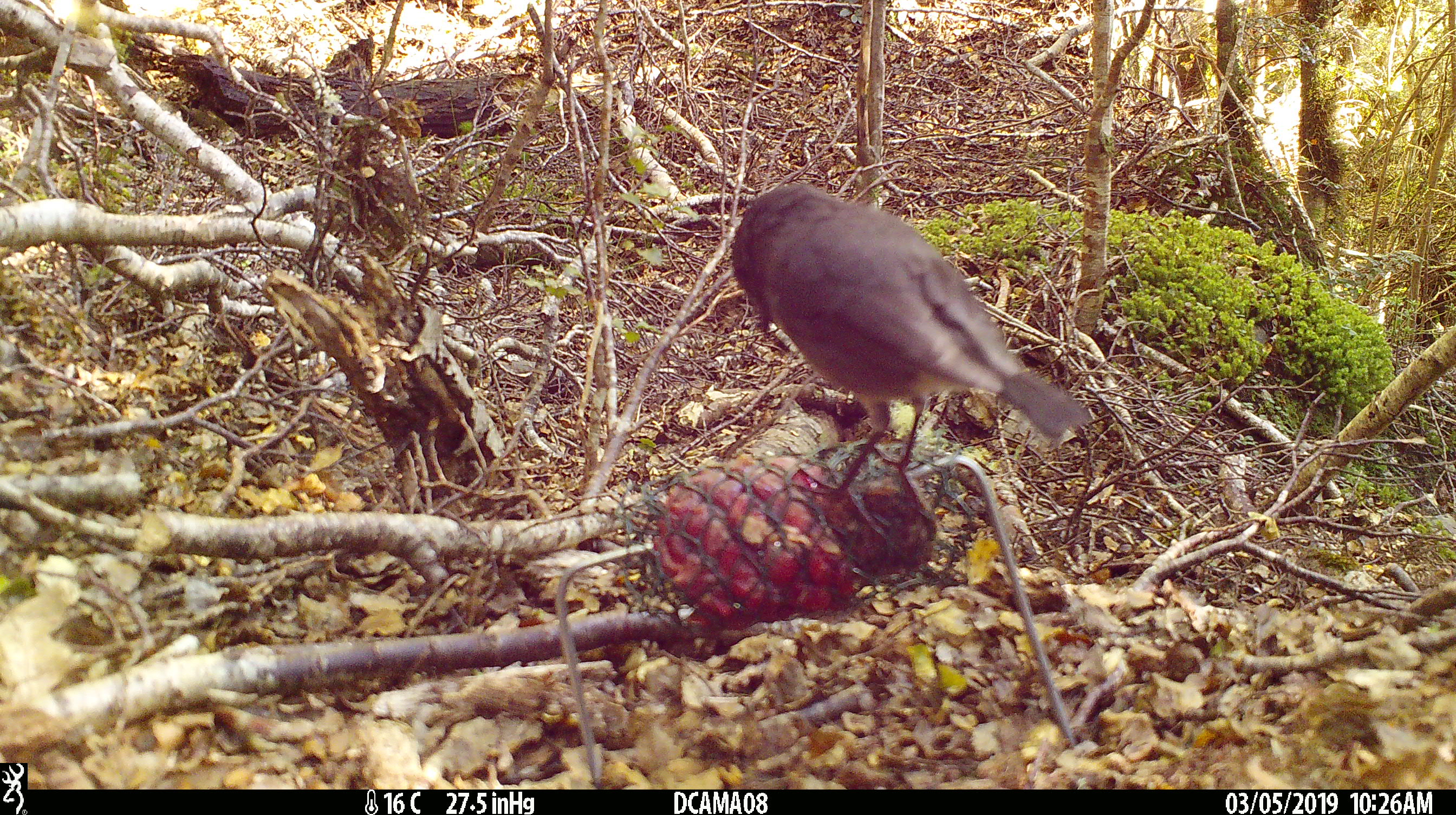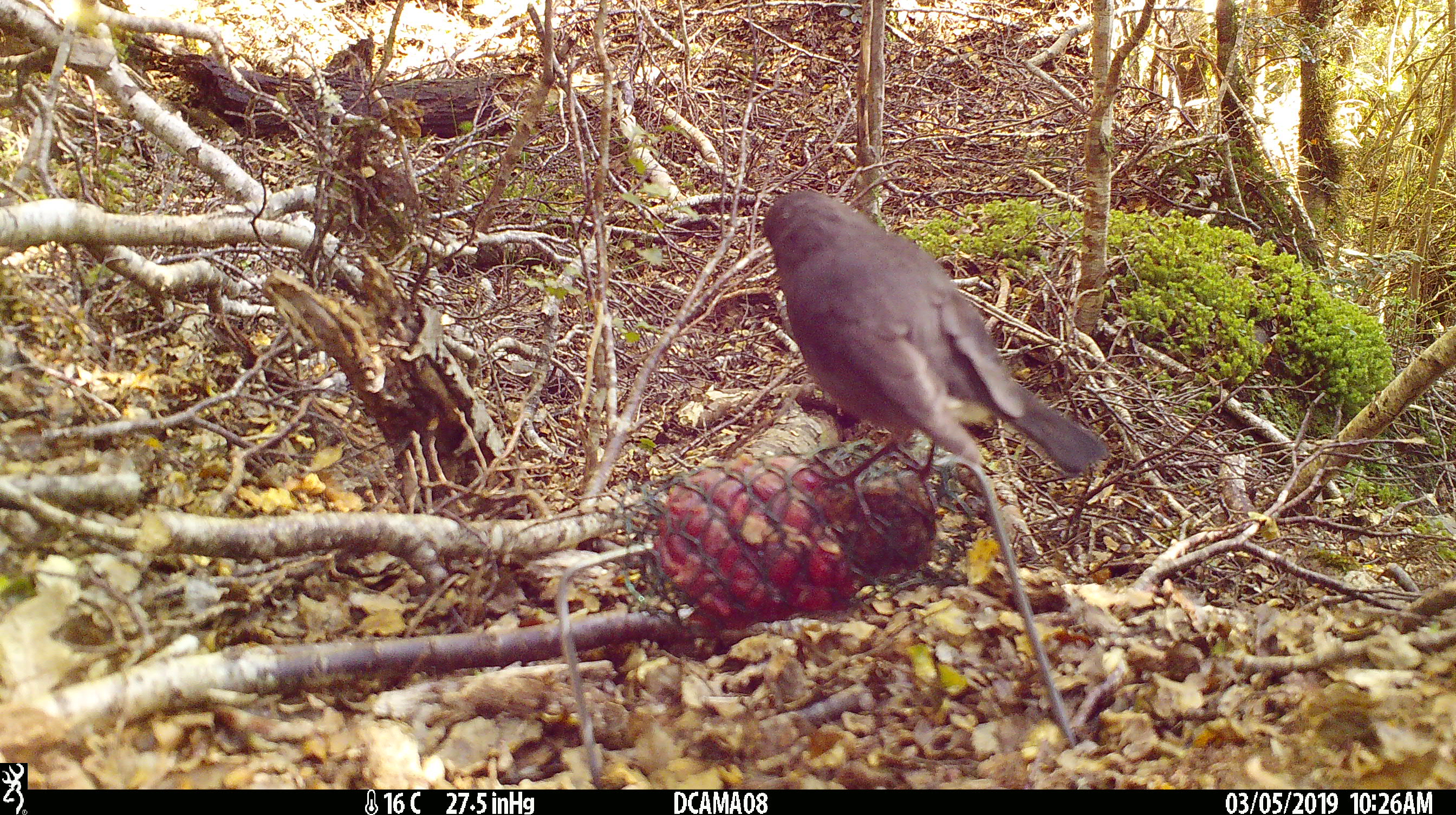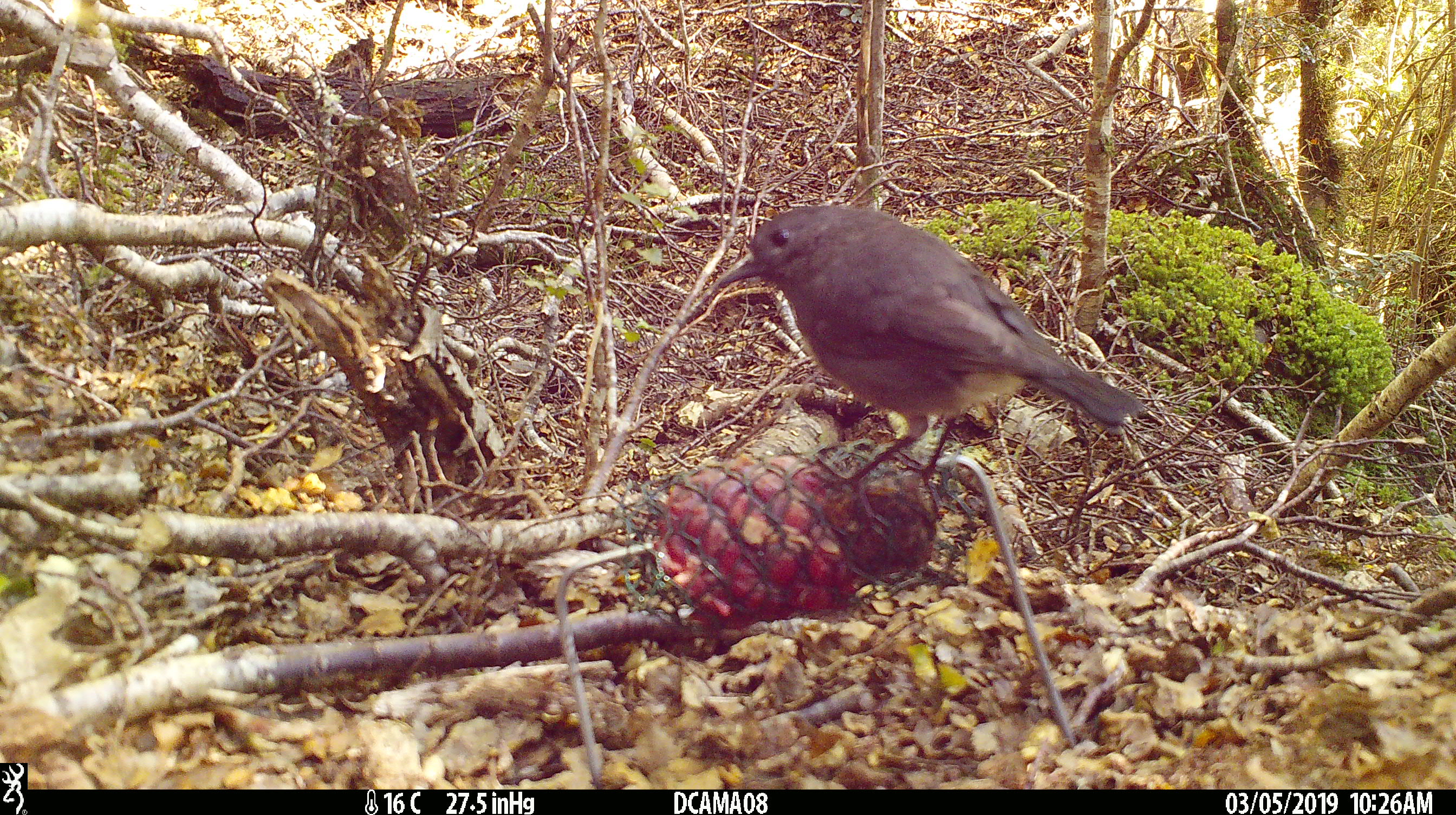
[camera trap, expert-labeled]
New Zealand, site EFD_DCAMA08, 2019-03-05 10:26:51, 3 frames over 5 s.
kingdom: Animalia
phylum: Chordata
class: Aves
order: Passeriformes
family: Petroicidae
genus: Petroica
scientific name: Petroica australis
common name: new zealand robin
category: robin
Robin (new zealand robin) (Petroica australis).